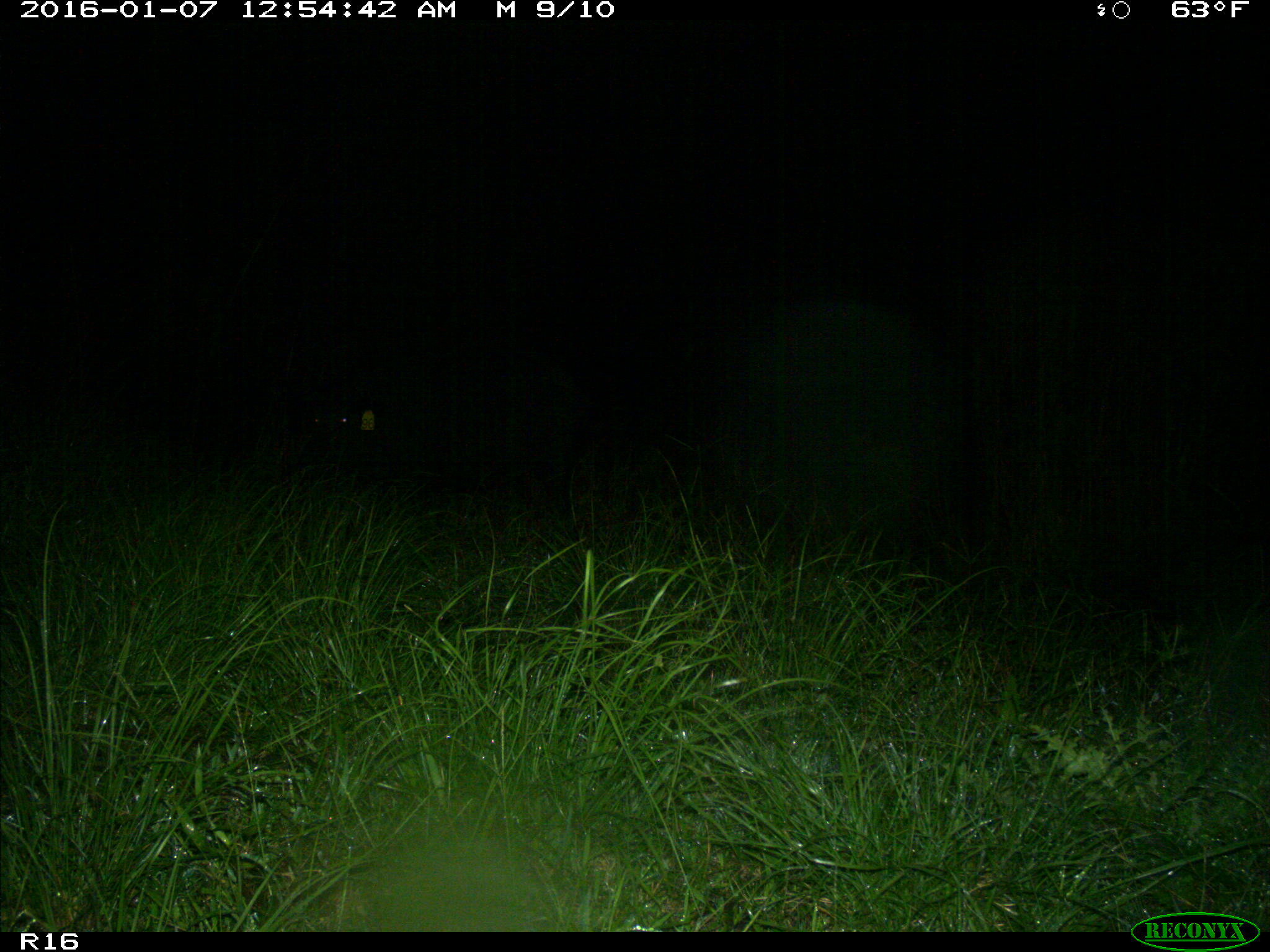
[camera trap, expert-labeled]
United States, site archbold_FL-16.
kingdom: Animalia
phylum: Chordata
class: Mammalia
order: Artiodactyla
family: Suidae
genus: Sus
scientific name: Sus scrofa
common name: wild boar